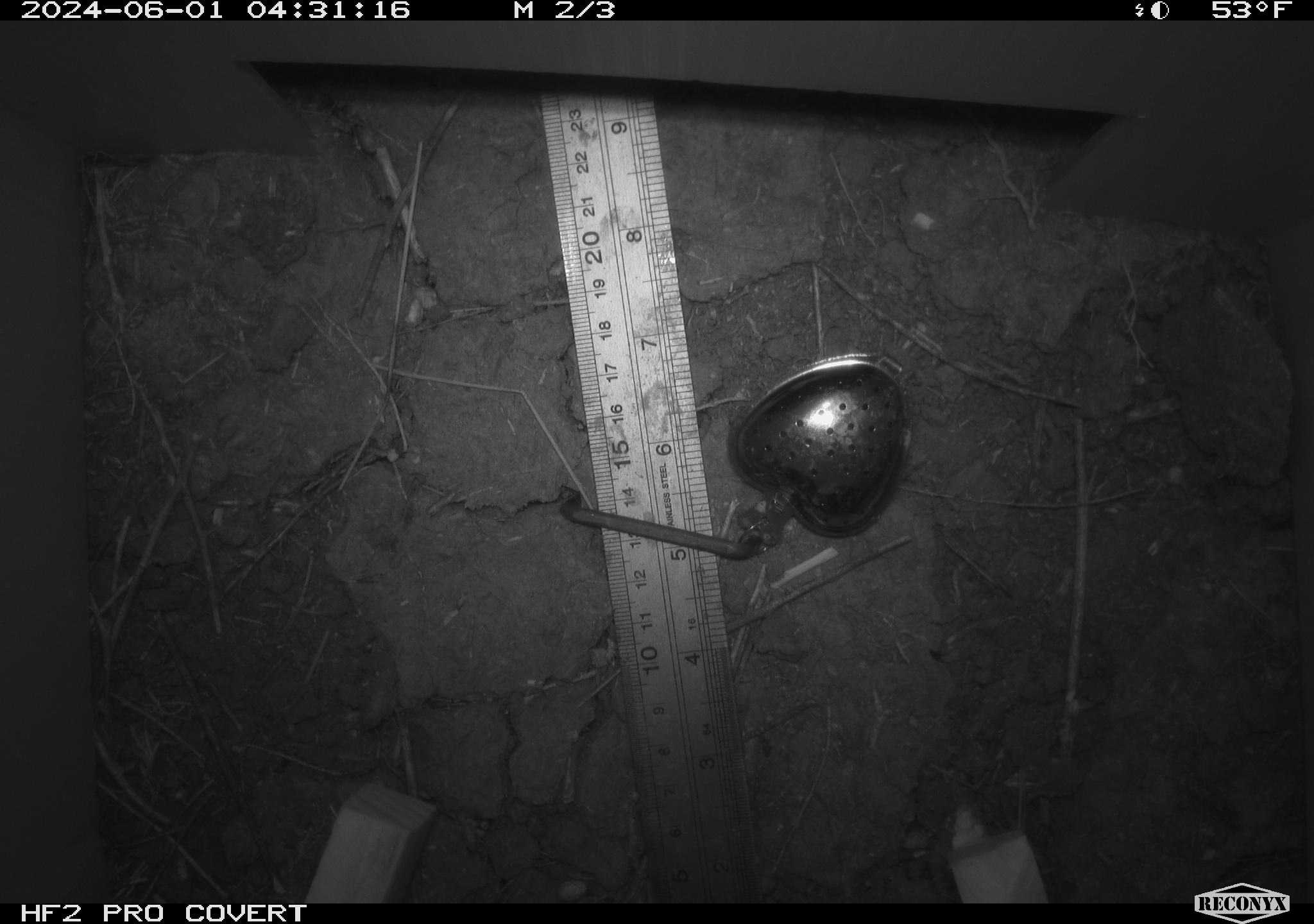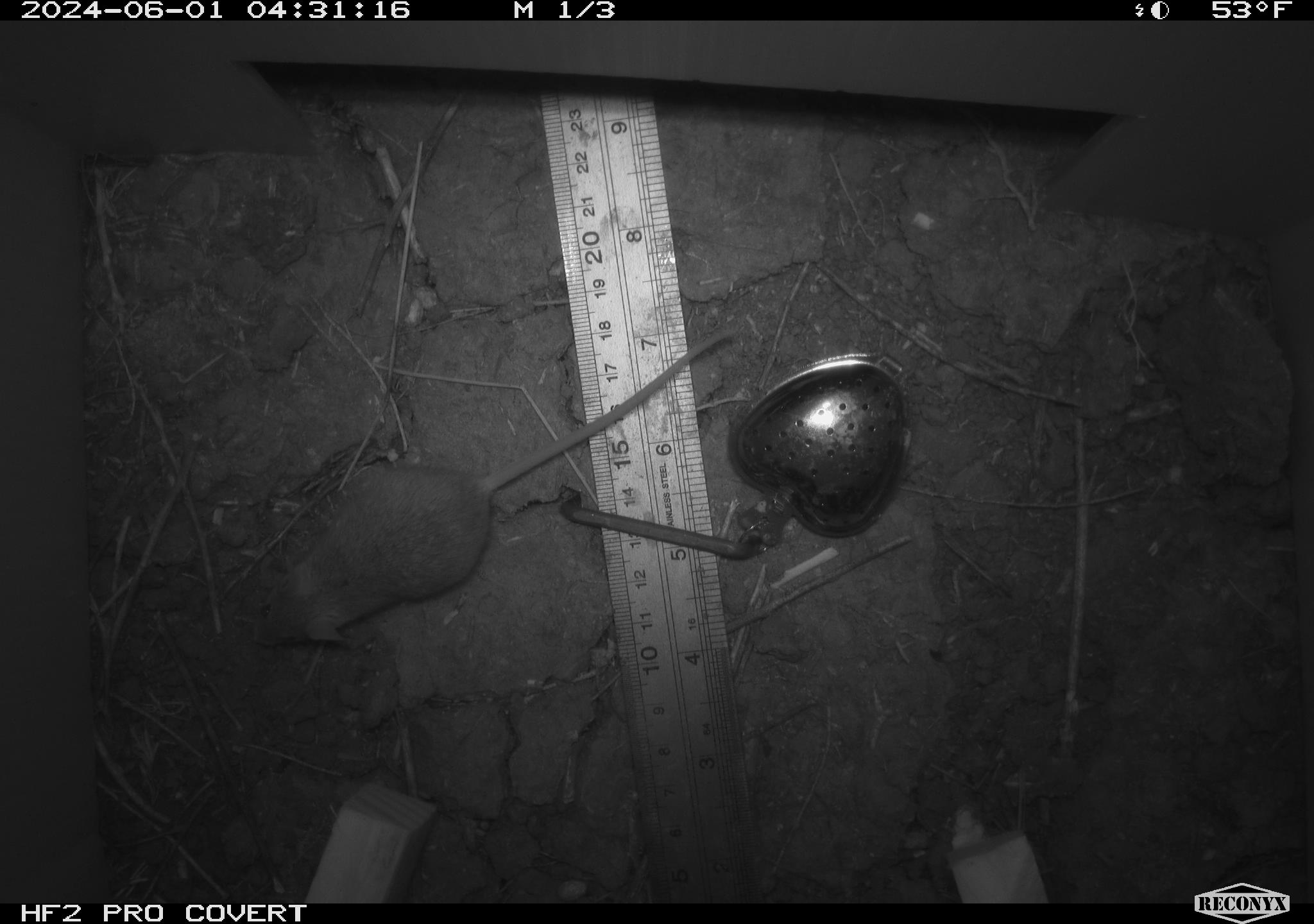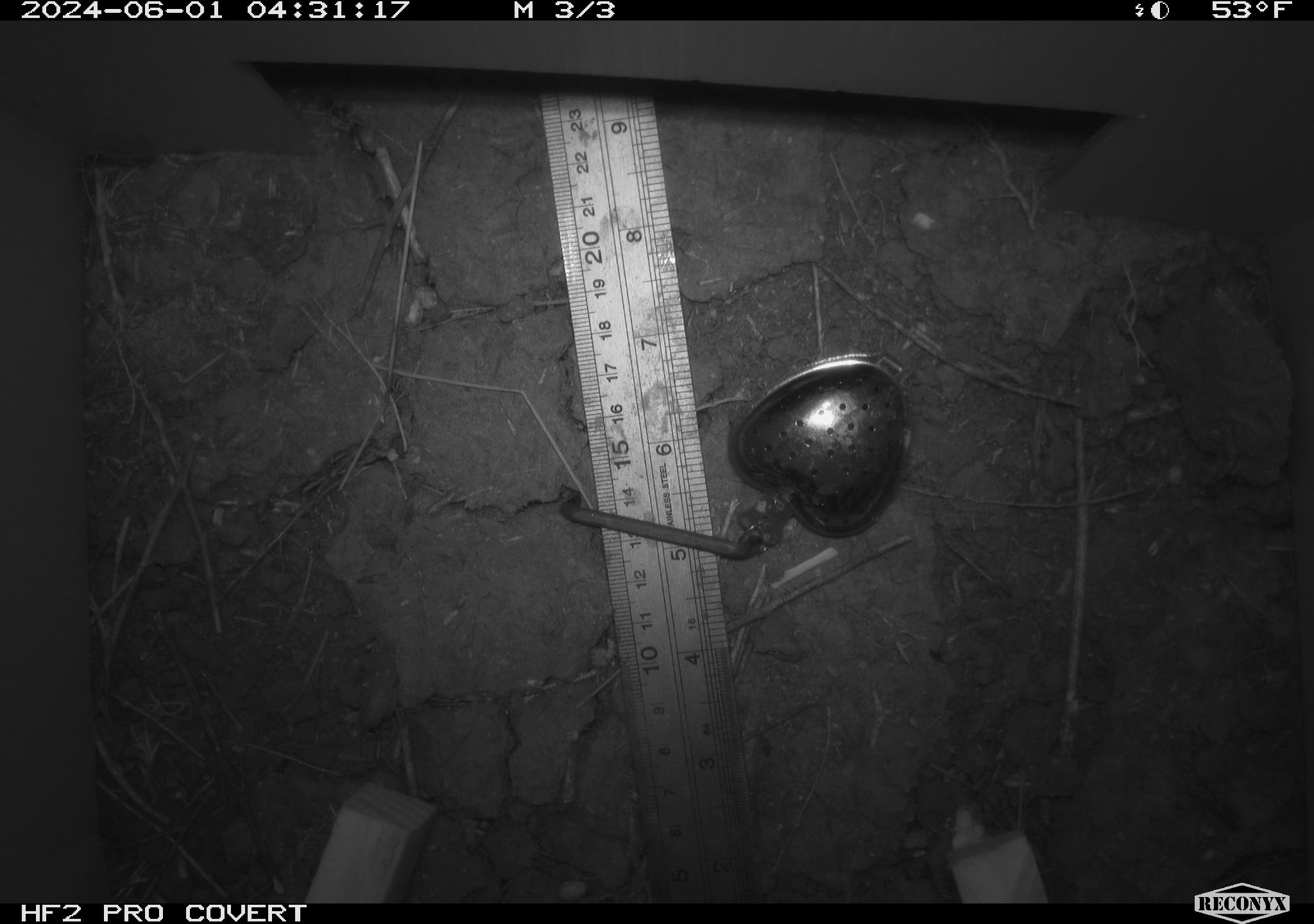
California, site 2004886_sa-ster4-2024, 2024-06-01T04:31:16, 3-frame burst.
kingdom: Animalia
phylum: Chordata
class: Mammalia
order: Rodentia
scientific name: Rodentia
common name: mouse species